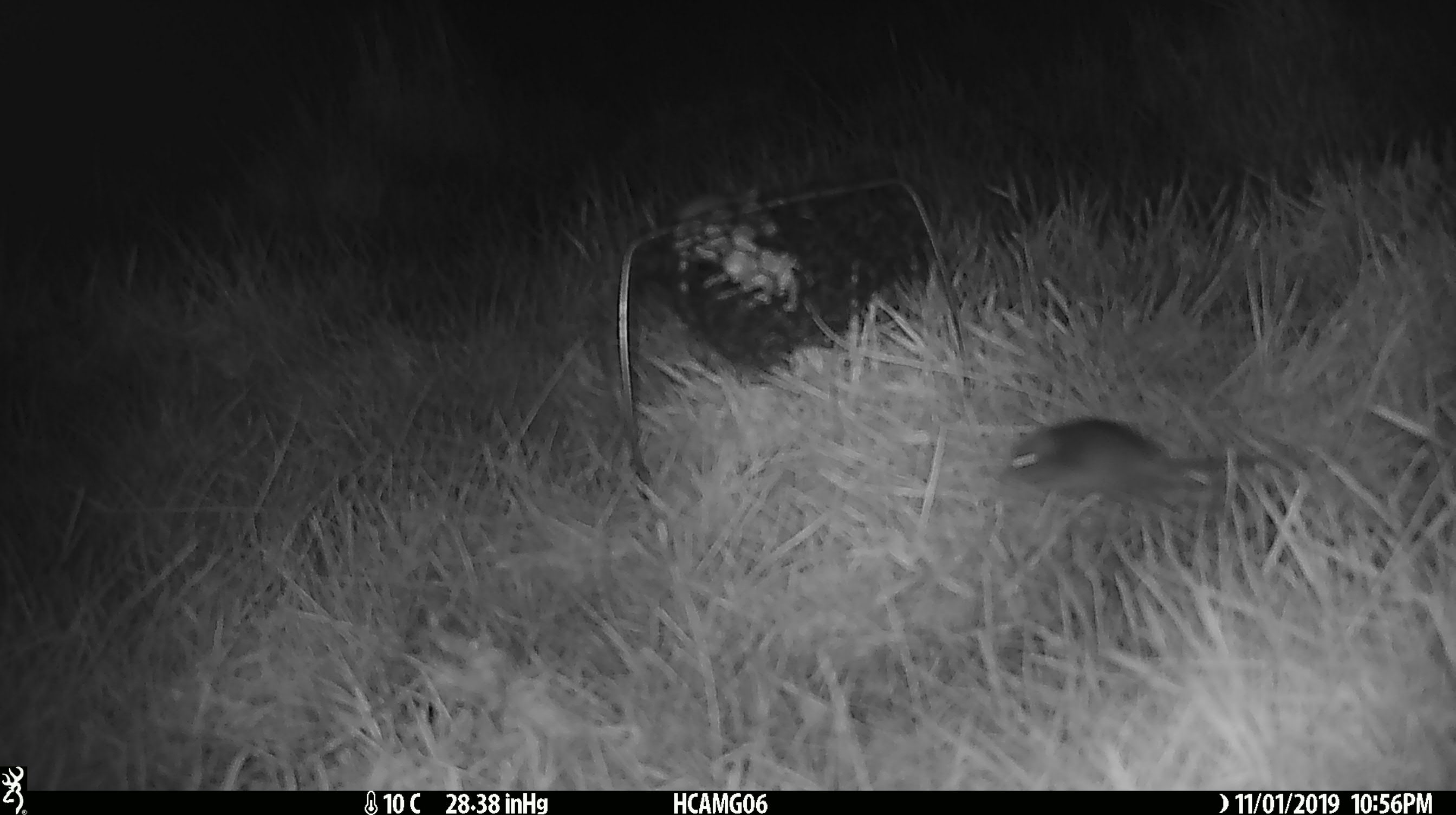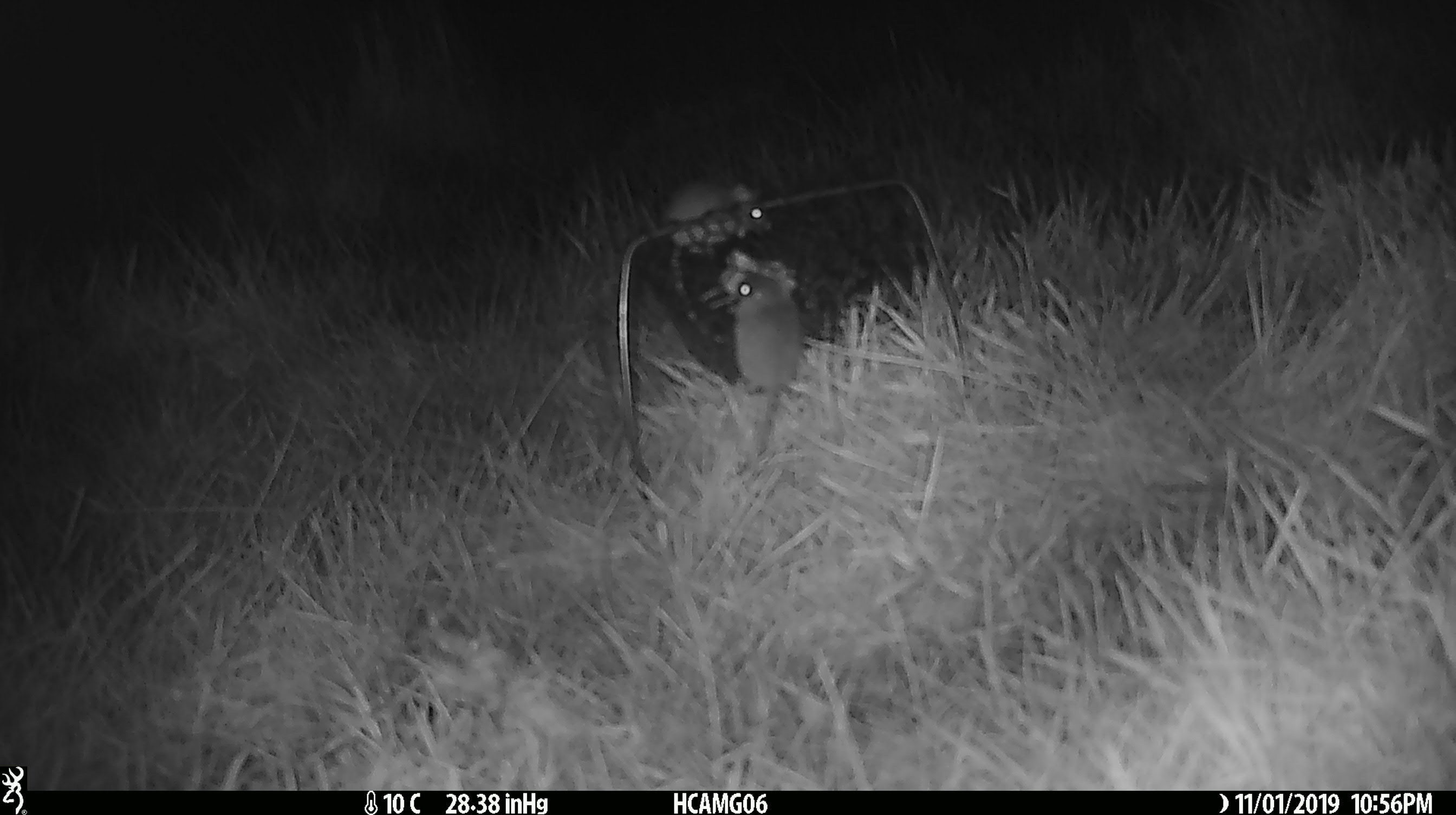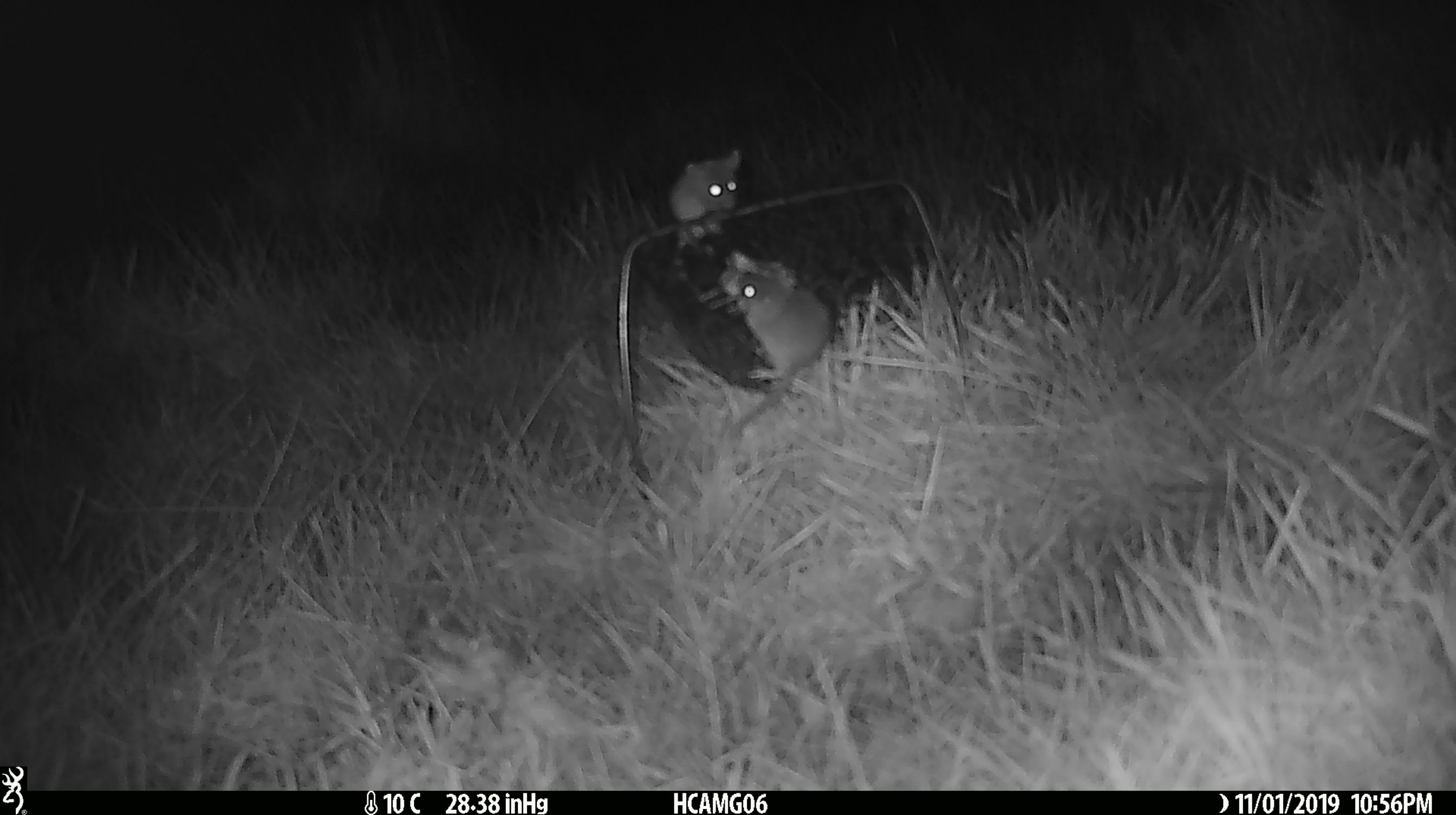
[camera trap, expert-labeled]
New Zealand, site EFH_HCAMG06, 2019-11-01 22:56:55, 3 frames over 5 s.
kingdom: Animalia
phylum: Chordata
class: Mammalia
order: Rodentia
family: Muridae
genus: Mus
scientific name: Mus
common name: mouse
Mouse (Mus).